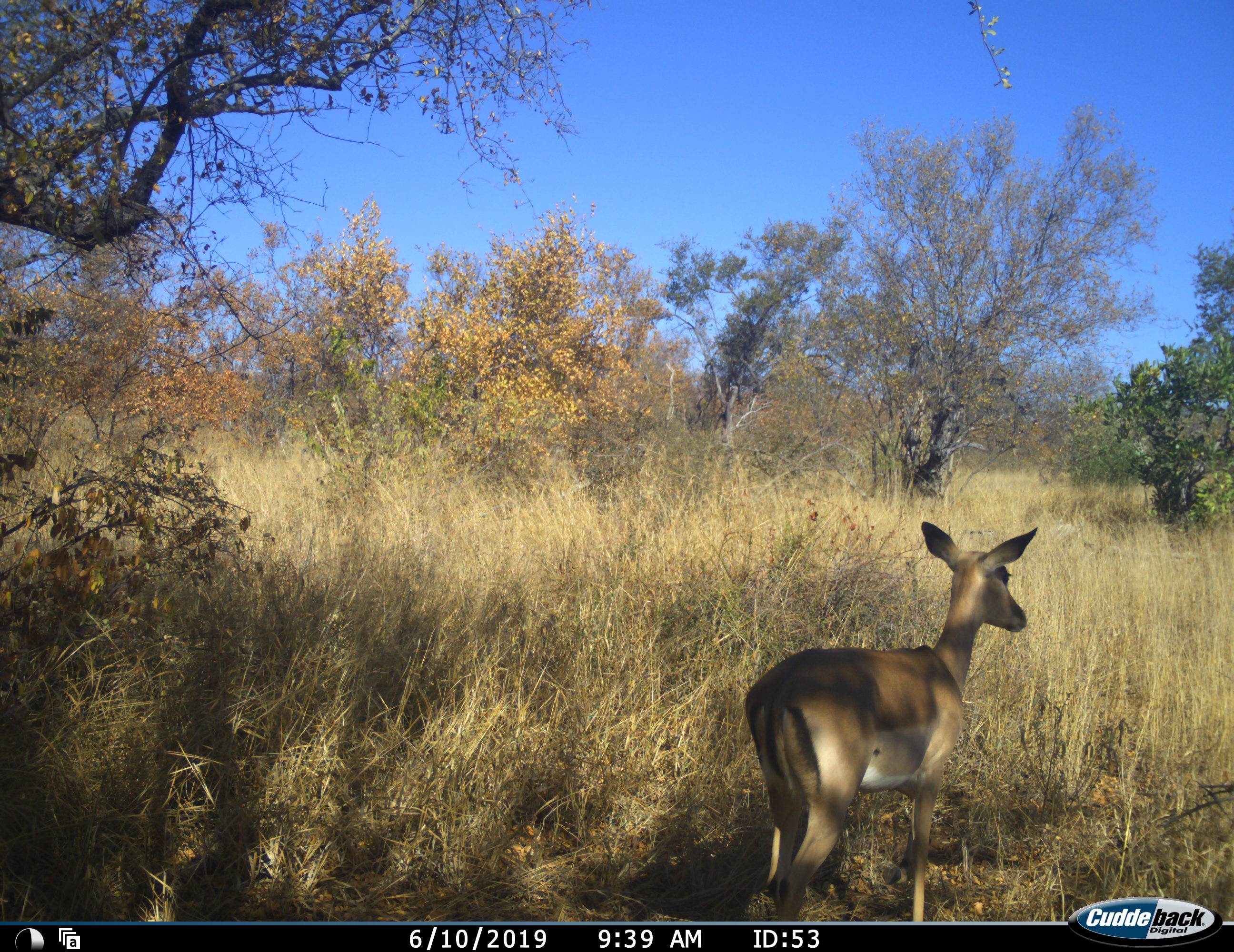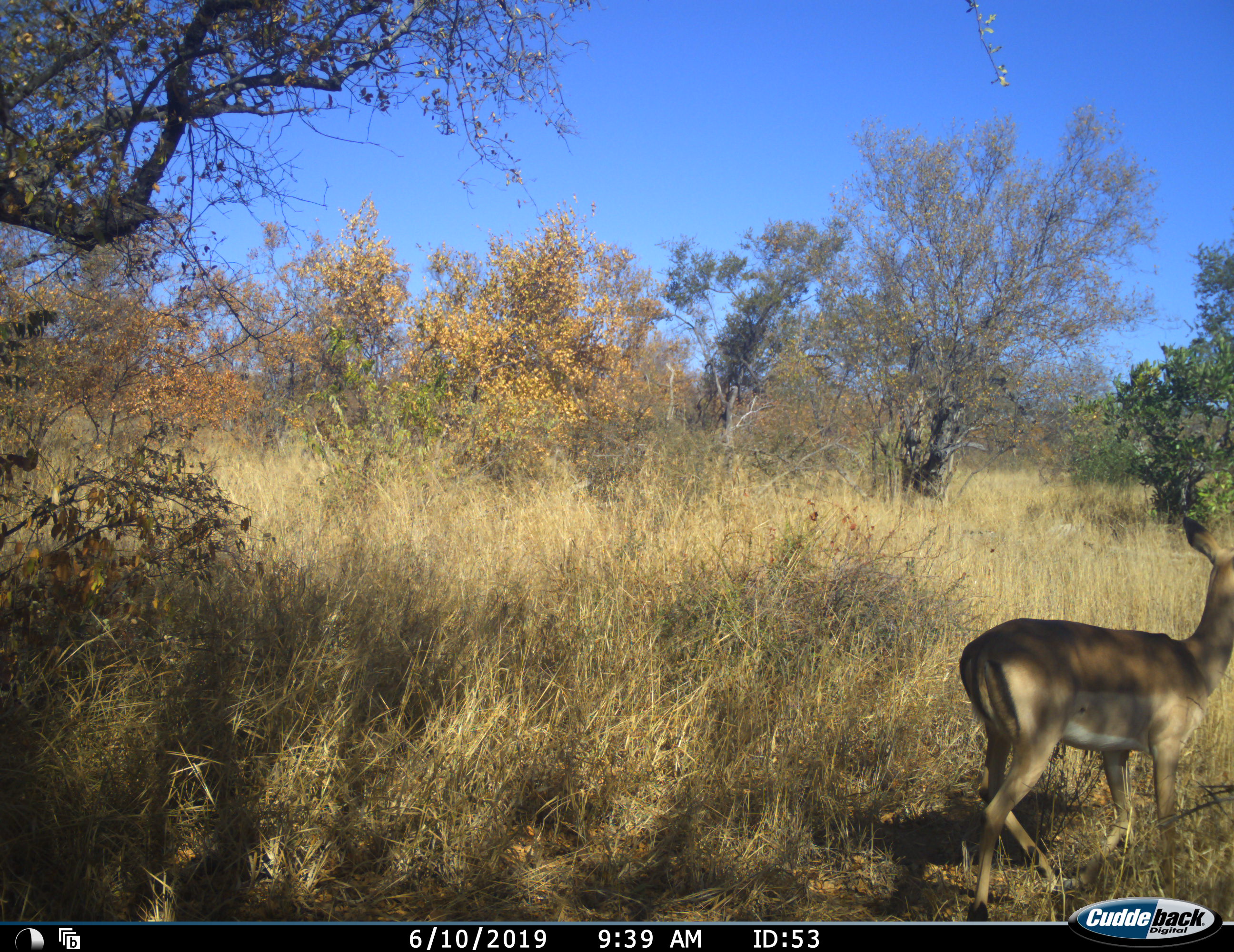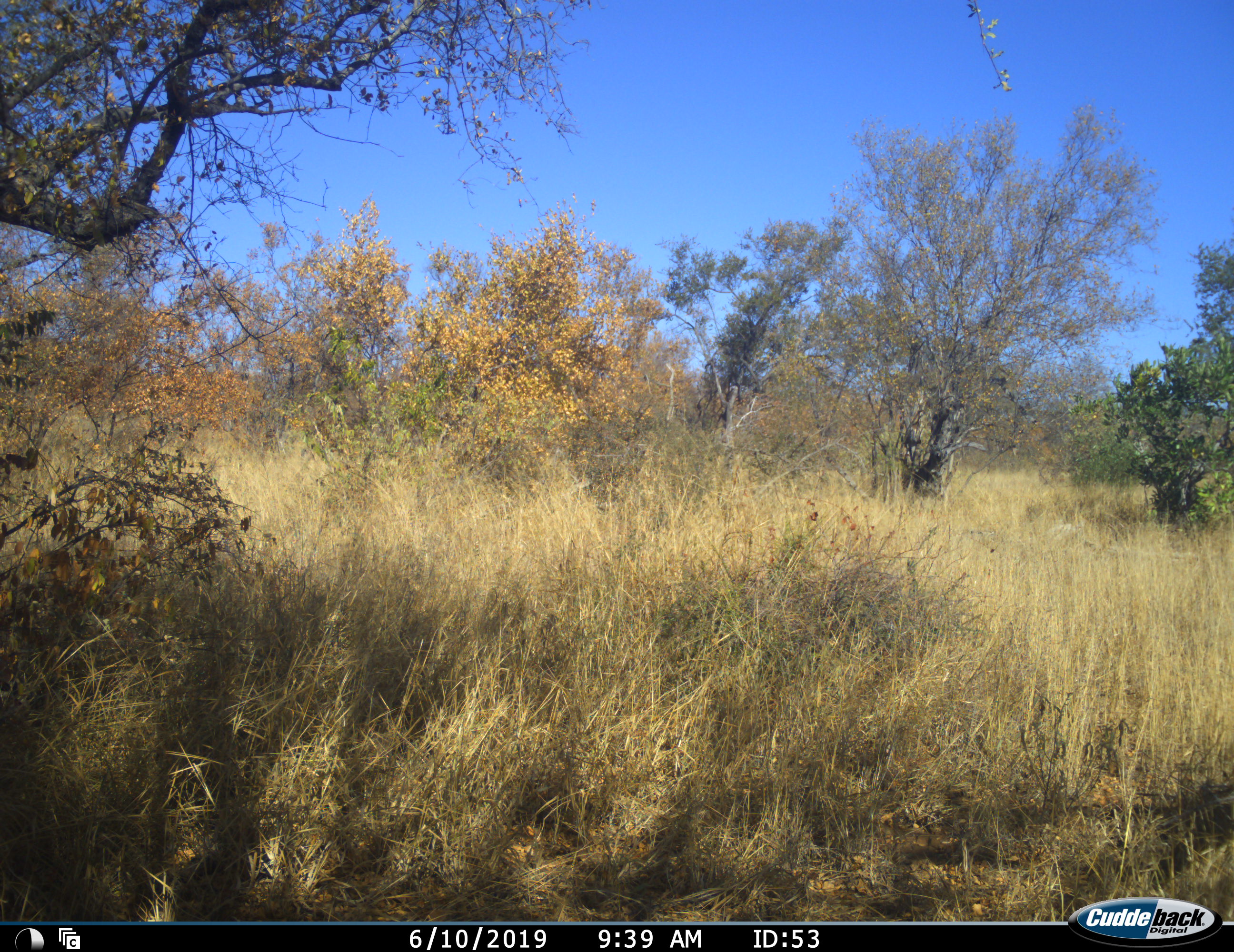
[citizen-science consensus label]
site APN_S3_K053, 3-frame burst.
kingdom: Animalia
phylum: Chordata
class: Mammalia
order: Artiodactyla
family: Bovidae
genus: Aepyceros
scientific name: Aepyceros melampus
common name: impala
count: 1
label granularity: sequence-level